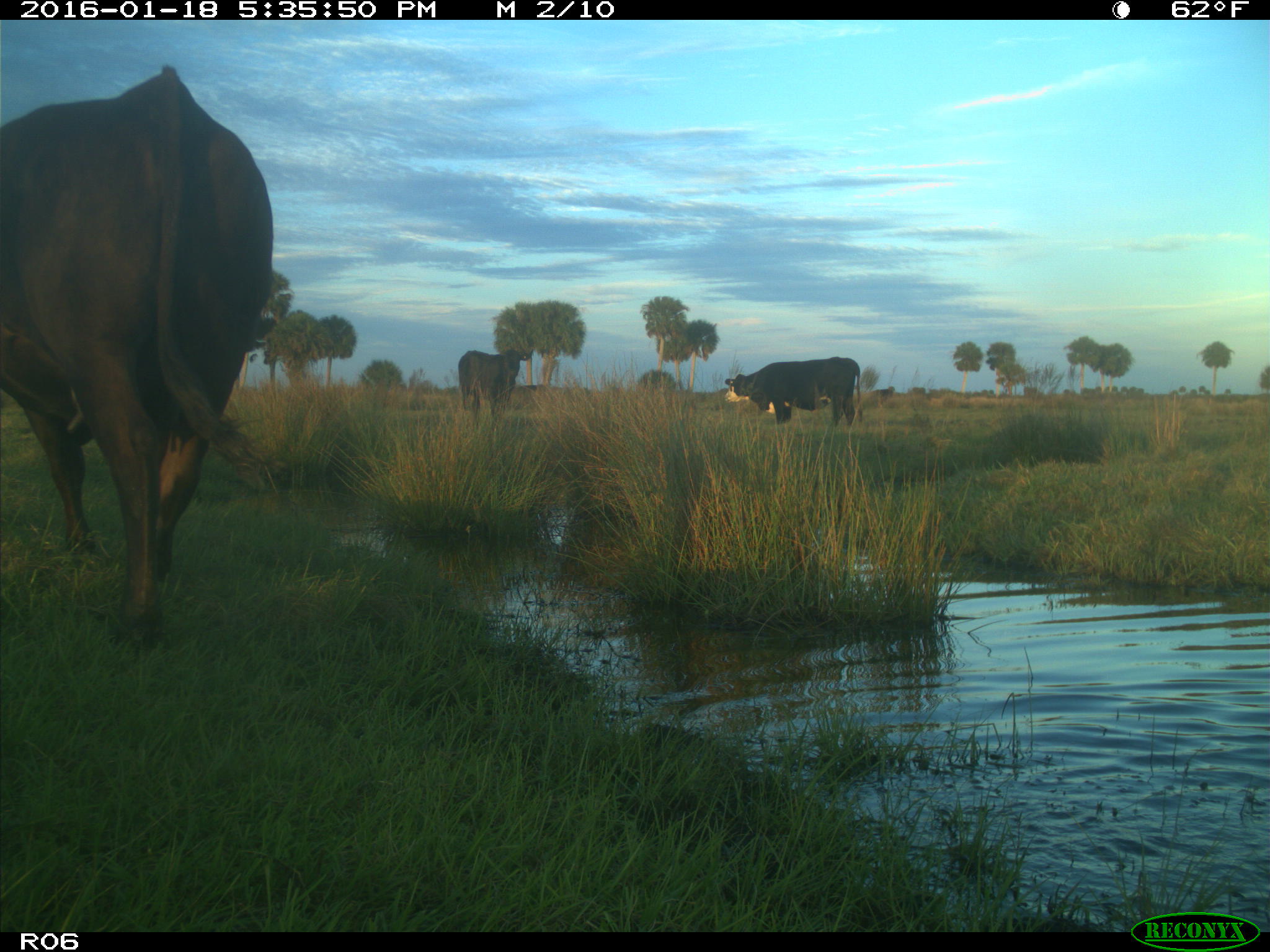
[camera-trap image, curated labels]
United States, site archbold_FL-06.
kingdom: Animalia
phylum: Chordata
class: Mammalia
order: Artiodactyla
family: Bovidae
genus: Bos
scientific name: Bos taurus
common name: domestic cow